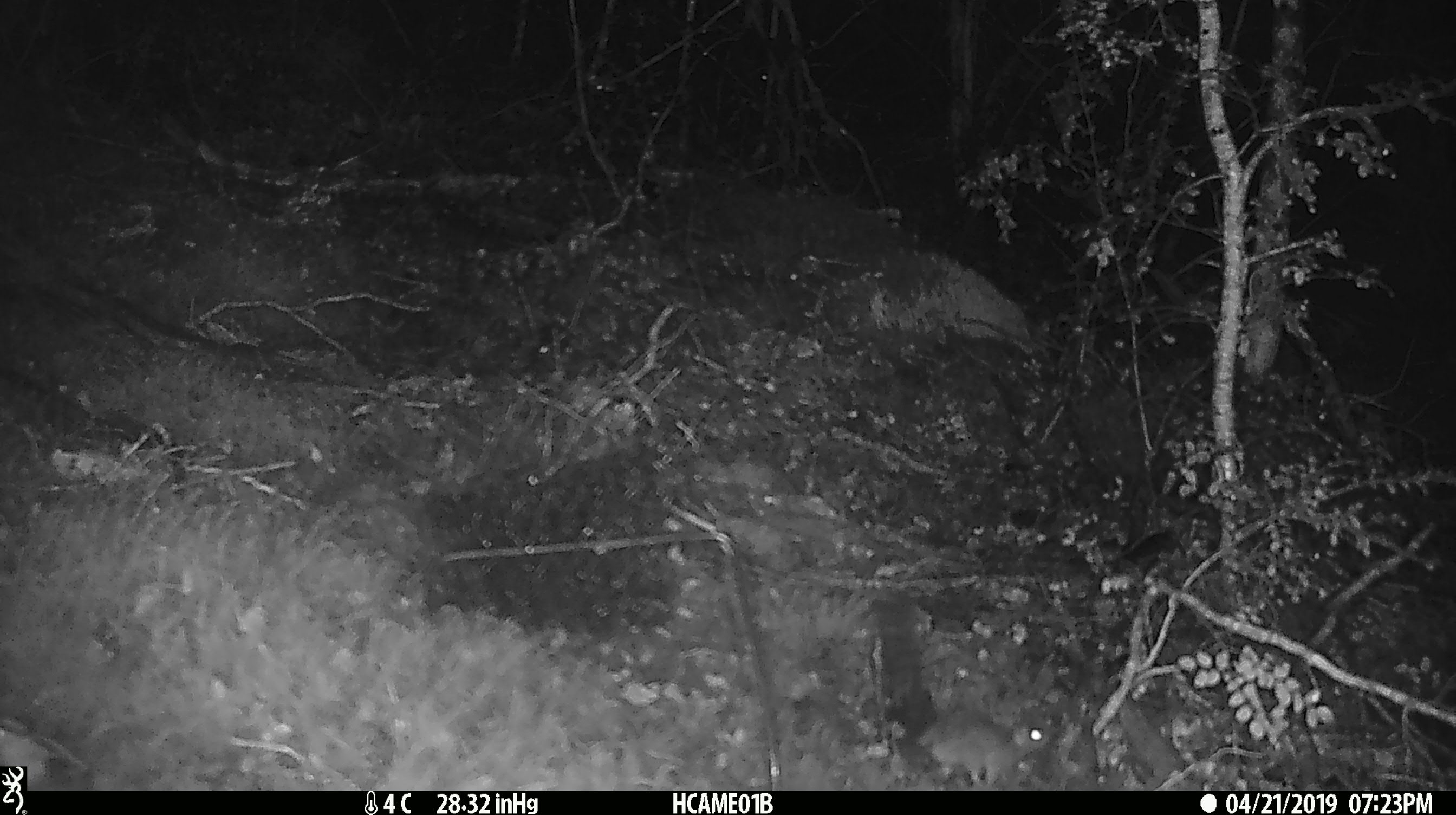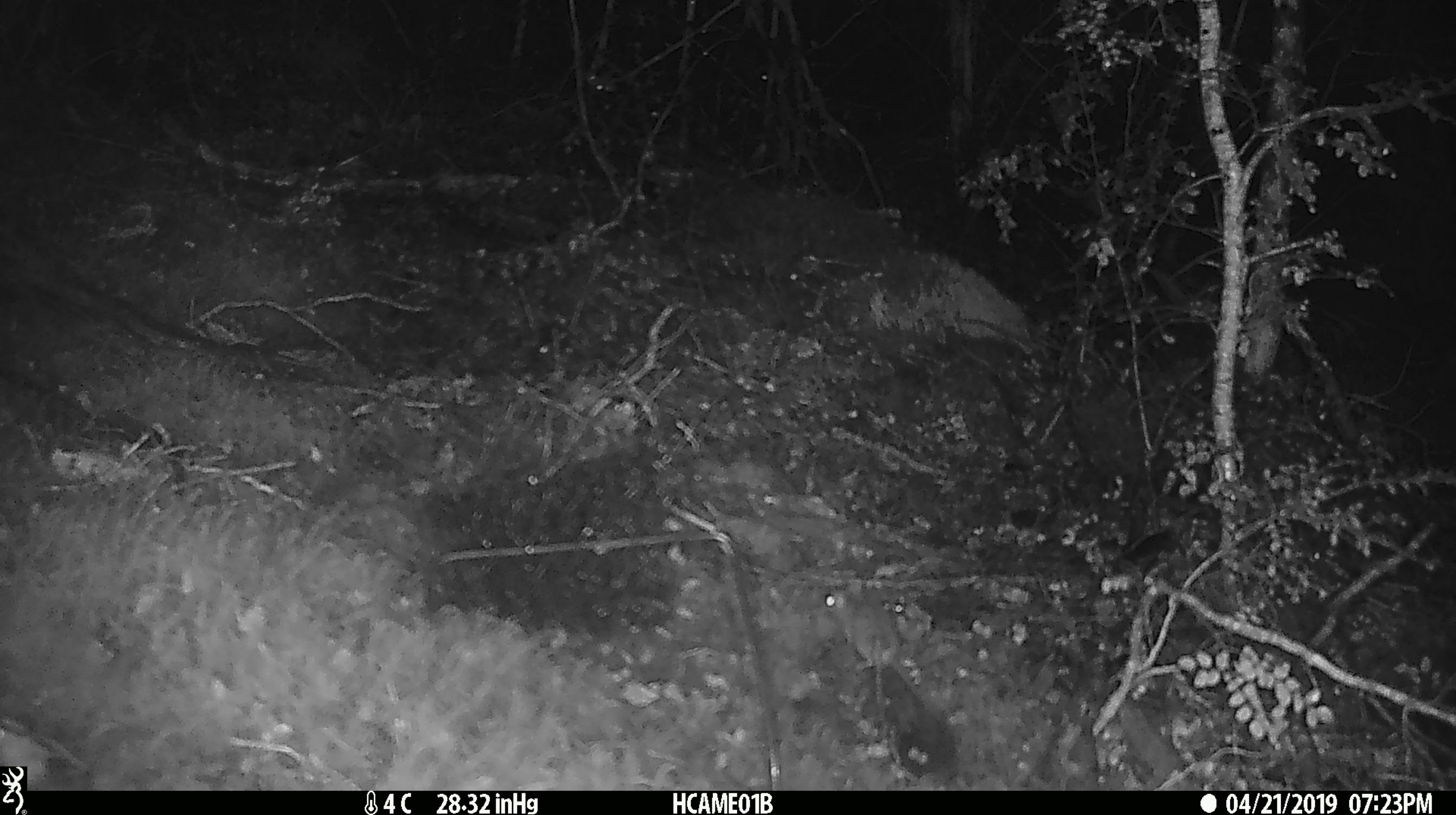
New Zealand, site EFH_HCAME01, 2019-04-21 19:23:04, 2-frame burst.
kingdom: Animalia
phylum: Chordata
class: Mammalia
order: Rodentia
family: Muridae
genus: Rattus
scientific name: Rattus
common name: rat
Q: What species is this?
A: Rat (Rattus).